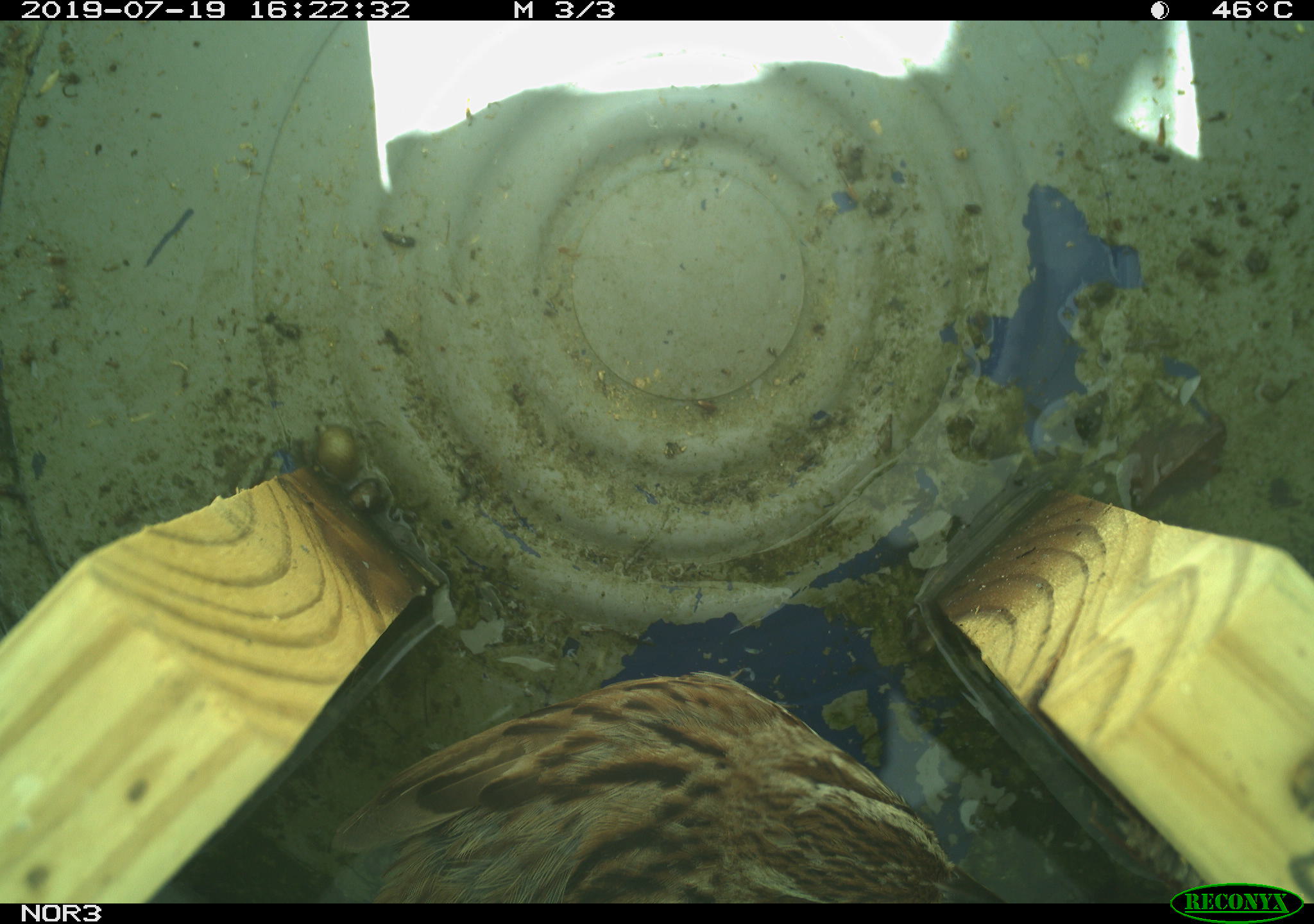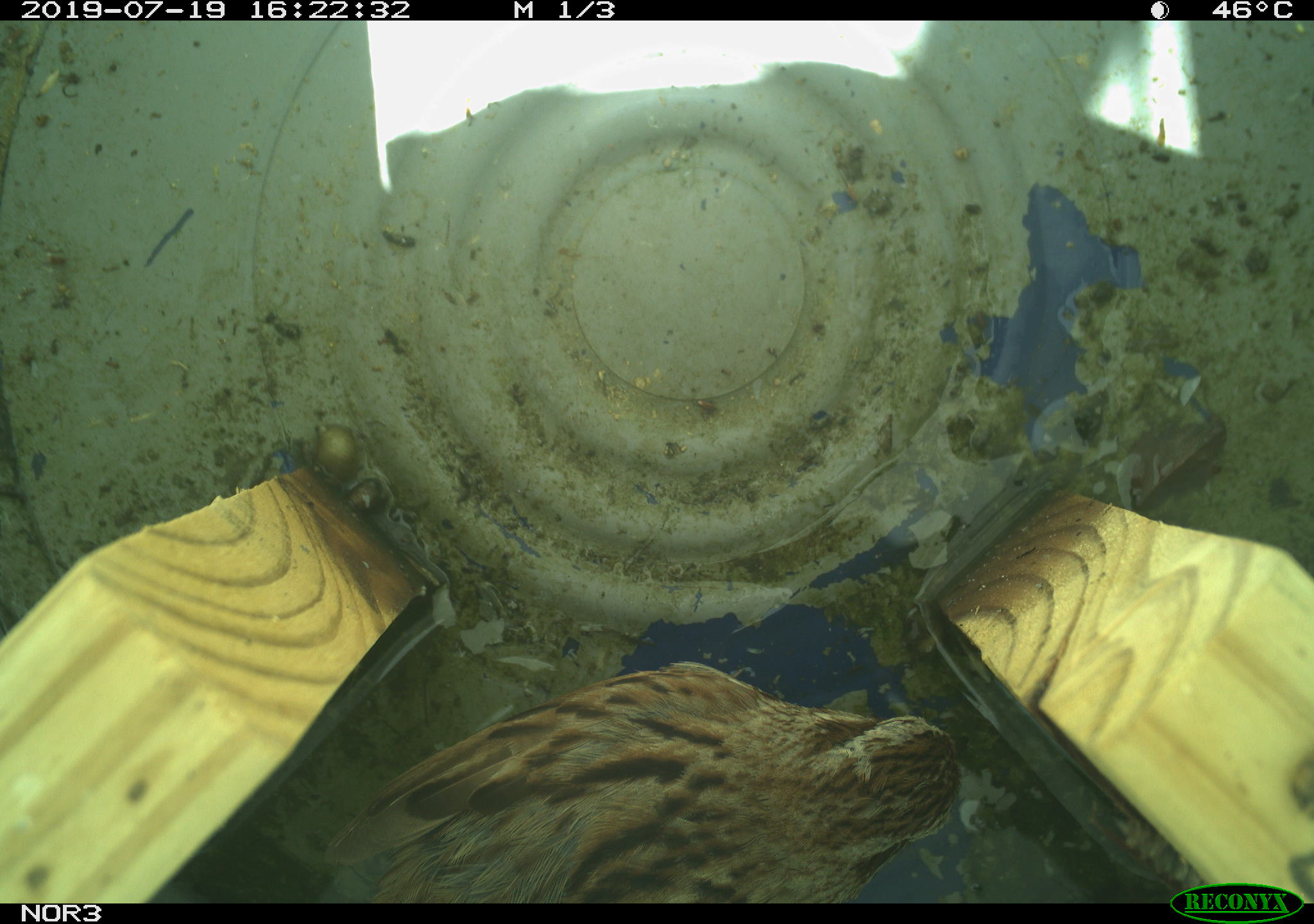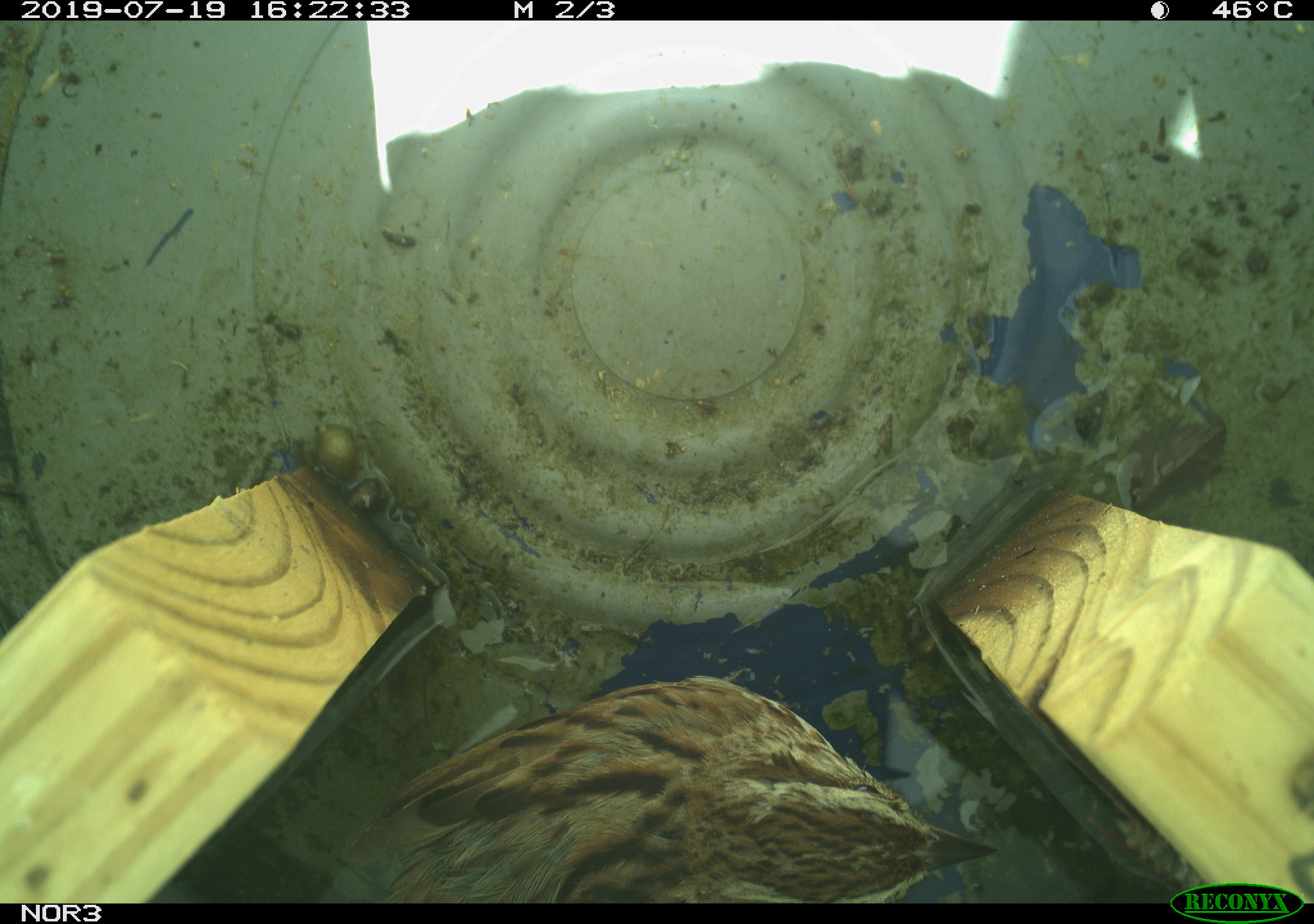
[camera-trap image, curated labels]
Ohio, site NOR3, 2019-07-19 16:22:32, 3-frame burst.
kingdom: Animalia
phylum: Chordata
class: Aves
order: Passeriformes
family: Passerellidae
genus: Melospiza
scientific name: Melospiza melodia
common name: song sparrow